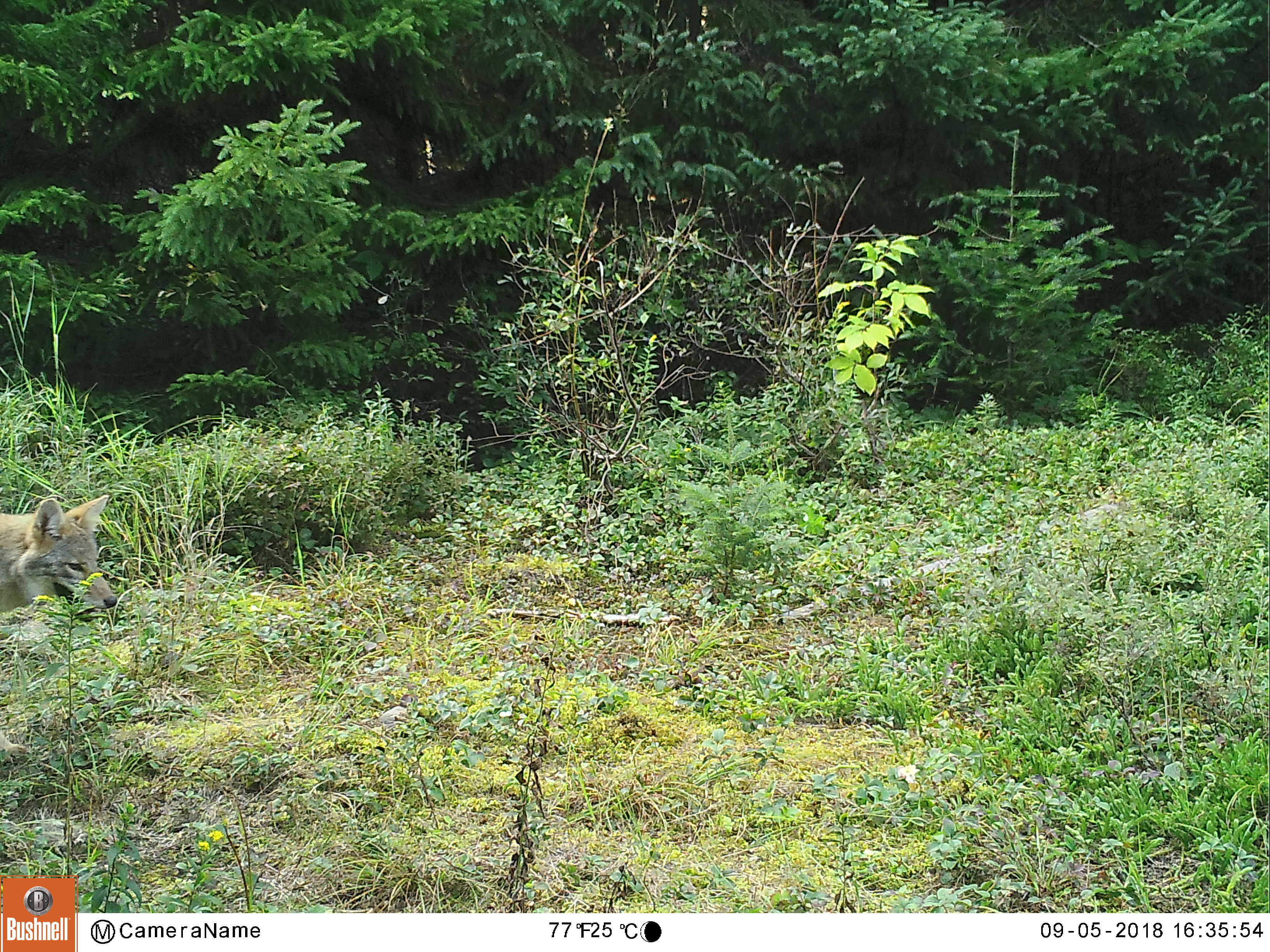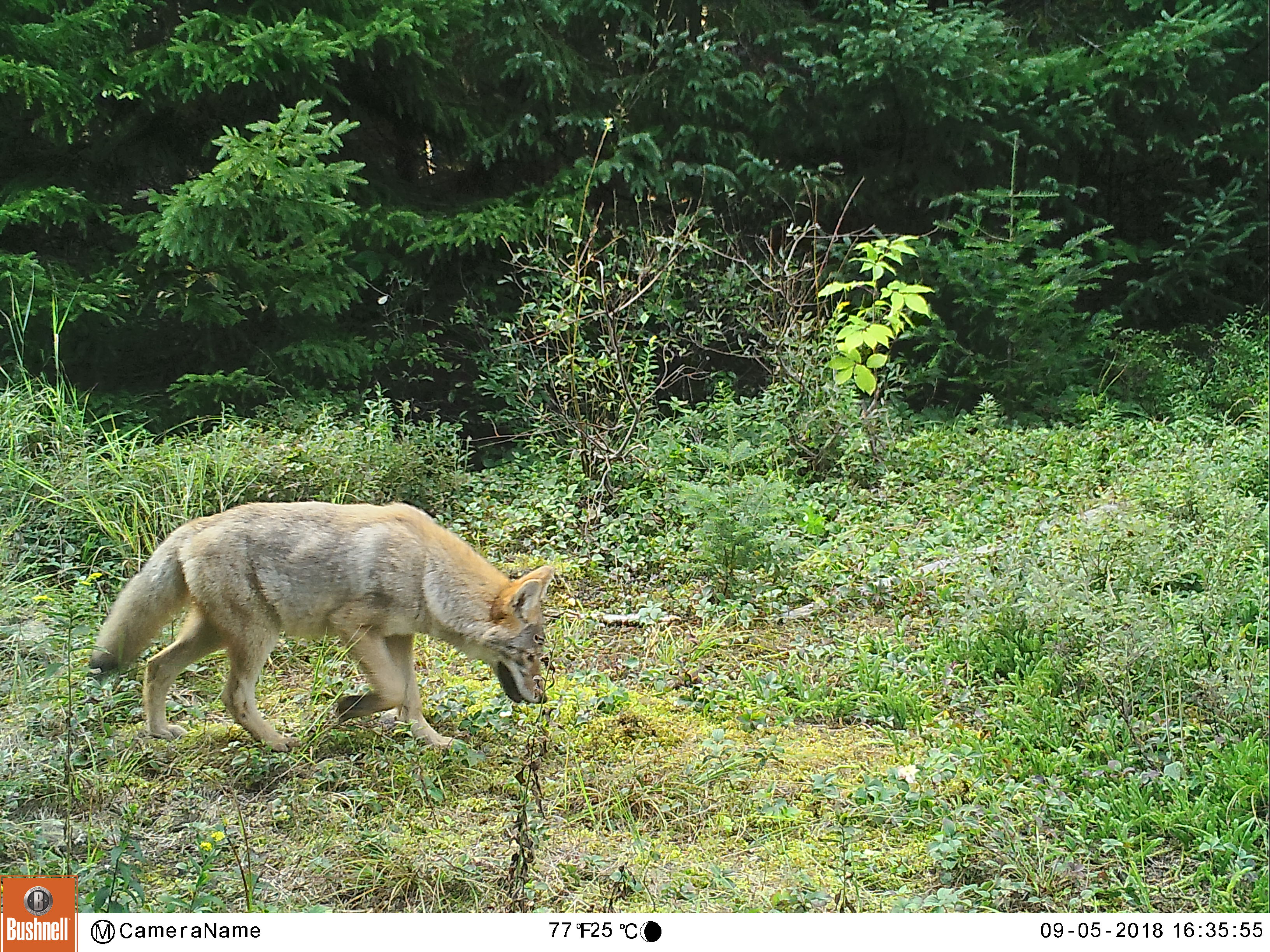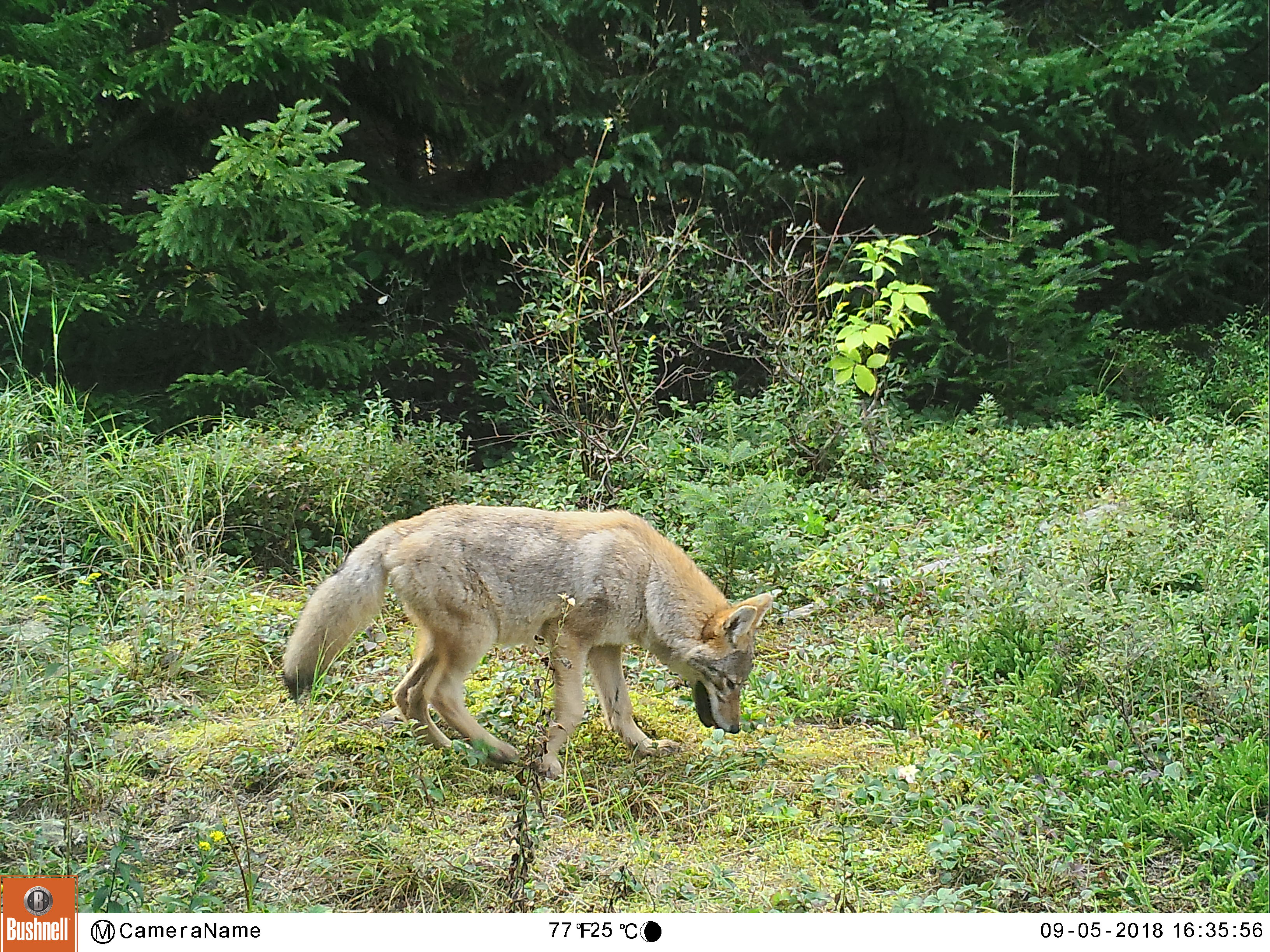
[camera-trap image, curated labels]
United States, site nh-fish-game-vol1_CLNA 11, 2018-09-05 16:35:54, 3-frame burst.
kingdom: Animalia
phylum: Chordata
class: Mammalia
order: Carnivora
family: Canidae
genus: Canis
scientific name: Canis latrans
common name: coyote